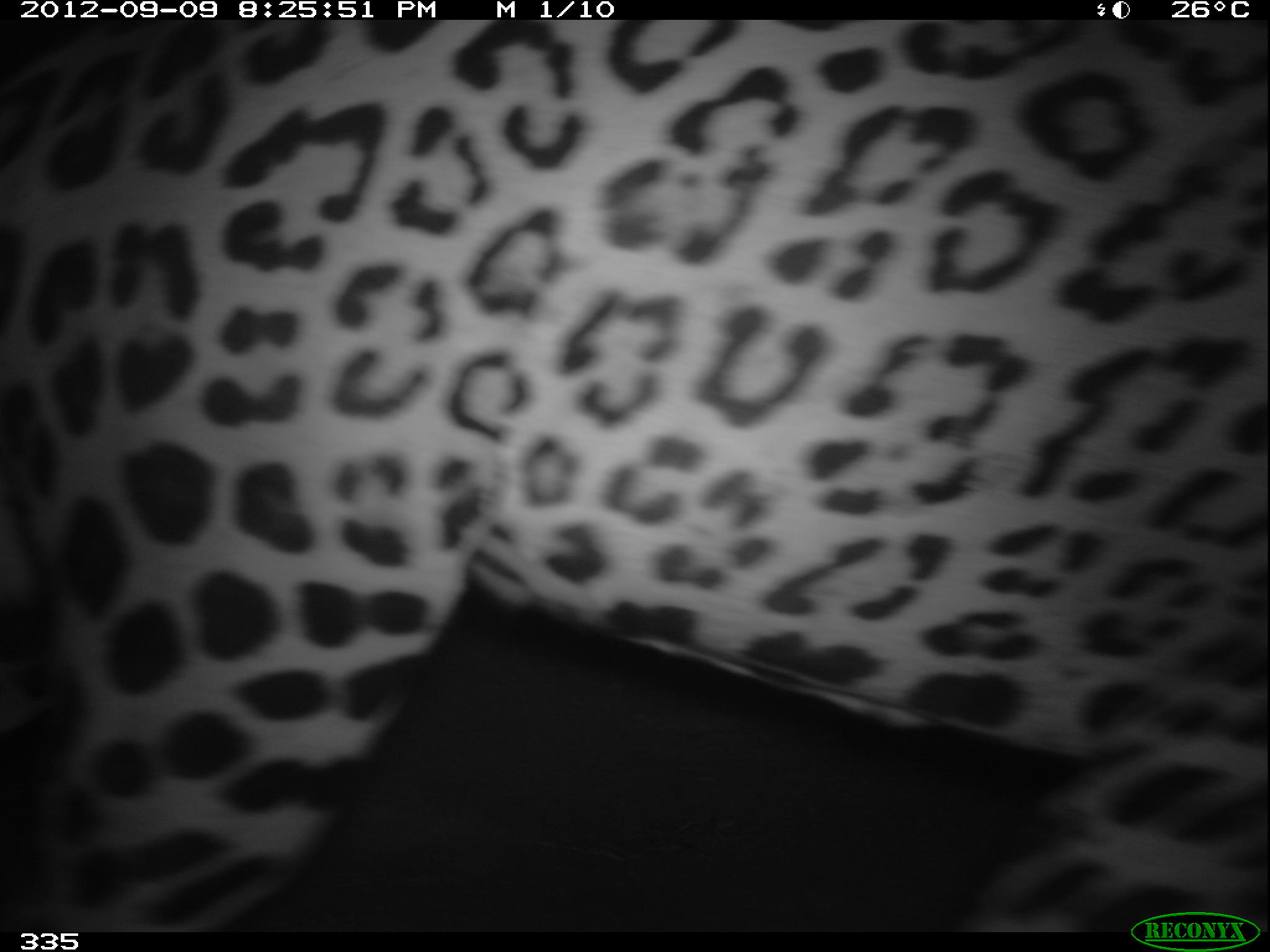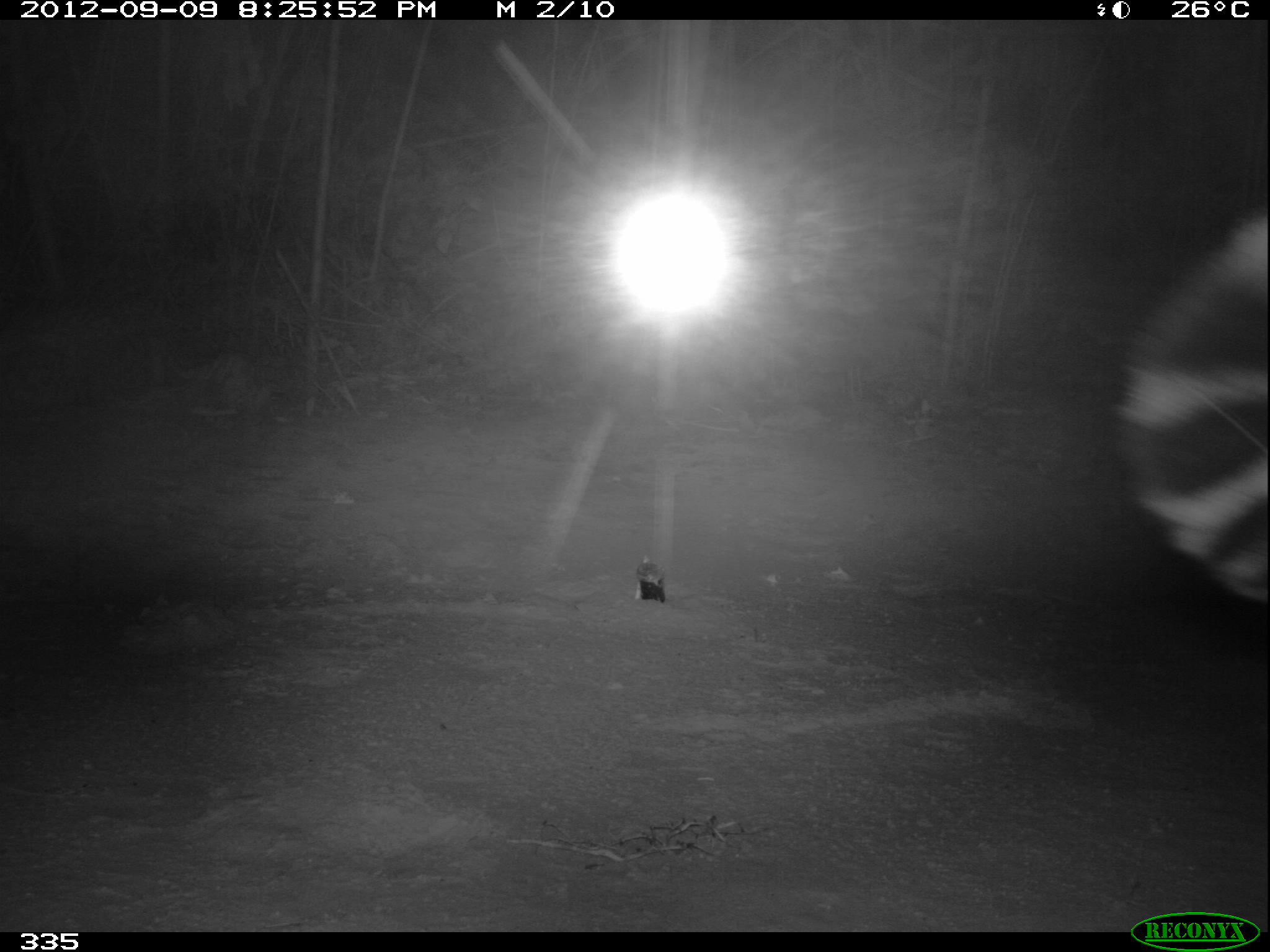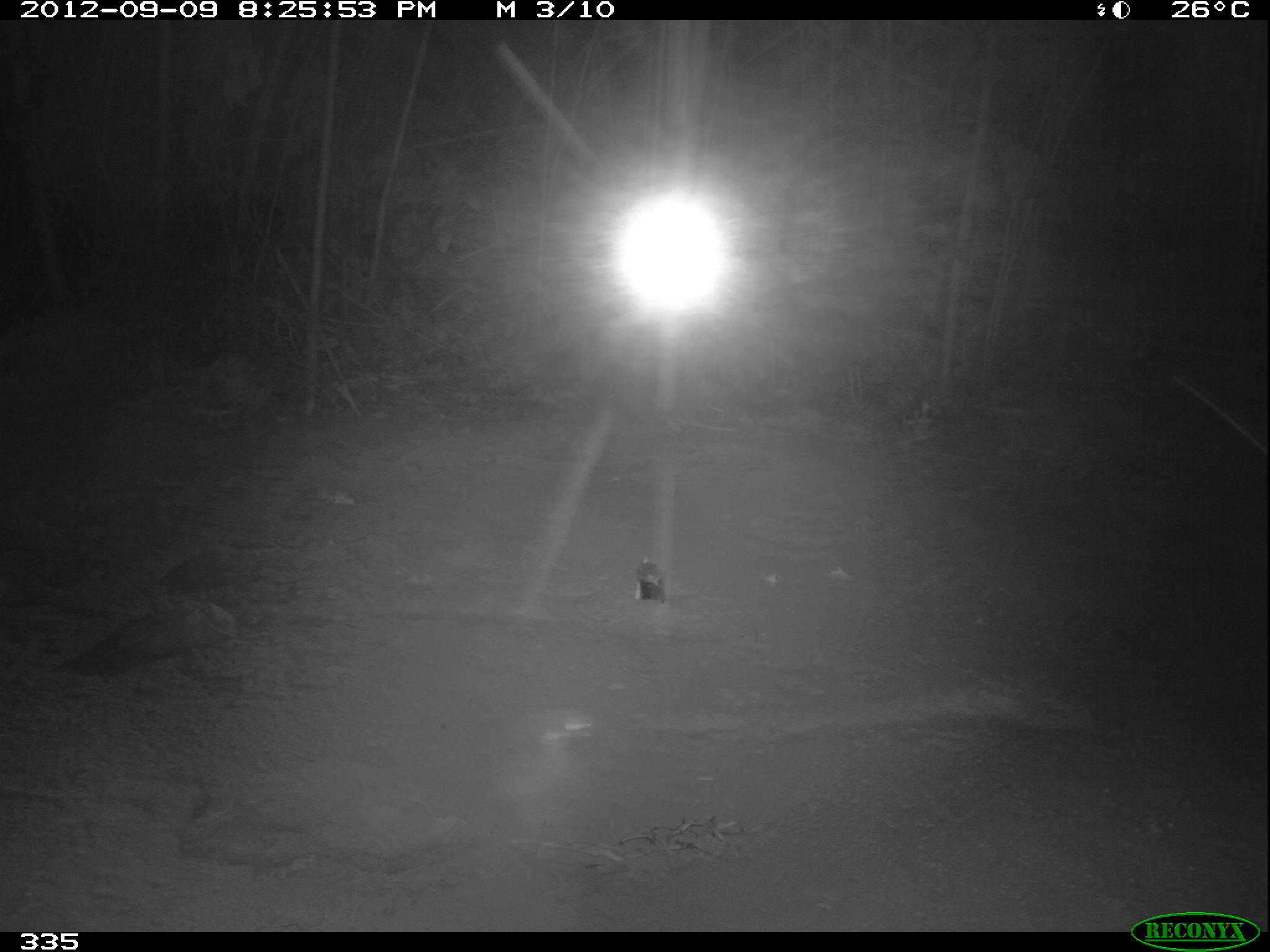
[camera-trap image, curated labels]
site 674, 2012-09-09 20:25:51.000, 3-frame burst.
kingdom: Animalia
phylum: Chordata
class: Mammalia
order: Carnivora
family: Felidae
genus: Panthera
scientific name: Panthera onca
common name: jaguar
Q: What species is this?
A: Panthera onca (jaguar).